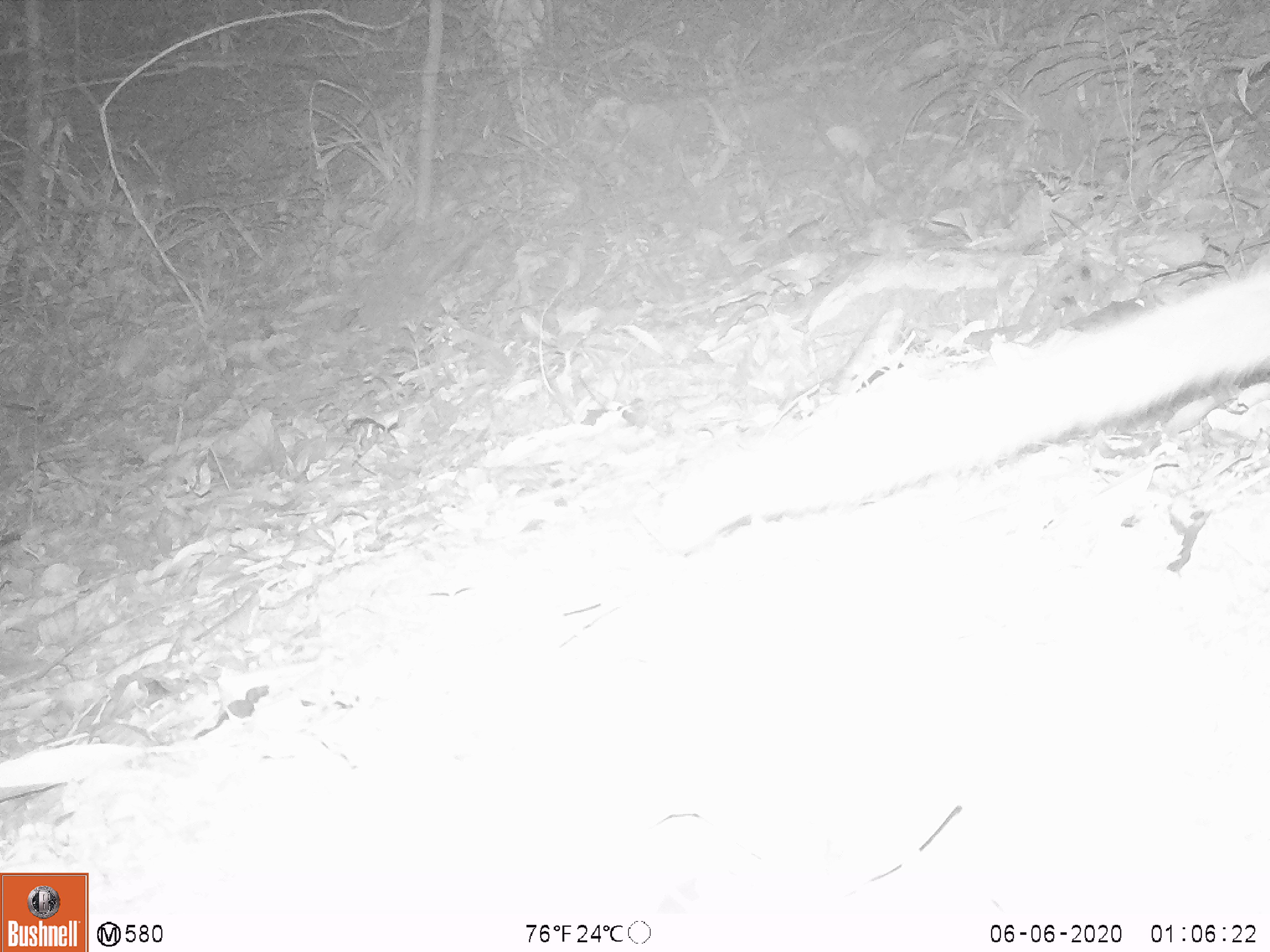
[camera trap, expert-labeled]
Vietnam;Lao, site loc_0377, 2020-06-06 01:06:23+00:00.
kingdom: Animalia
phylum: Chordata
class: Mammalia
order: Carnivora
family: Viverridae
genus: Paguma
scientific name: Paguma larvata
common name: masked palm civet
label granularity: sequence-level